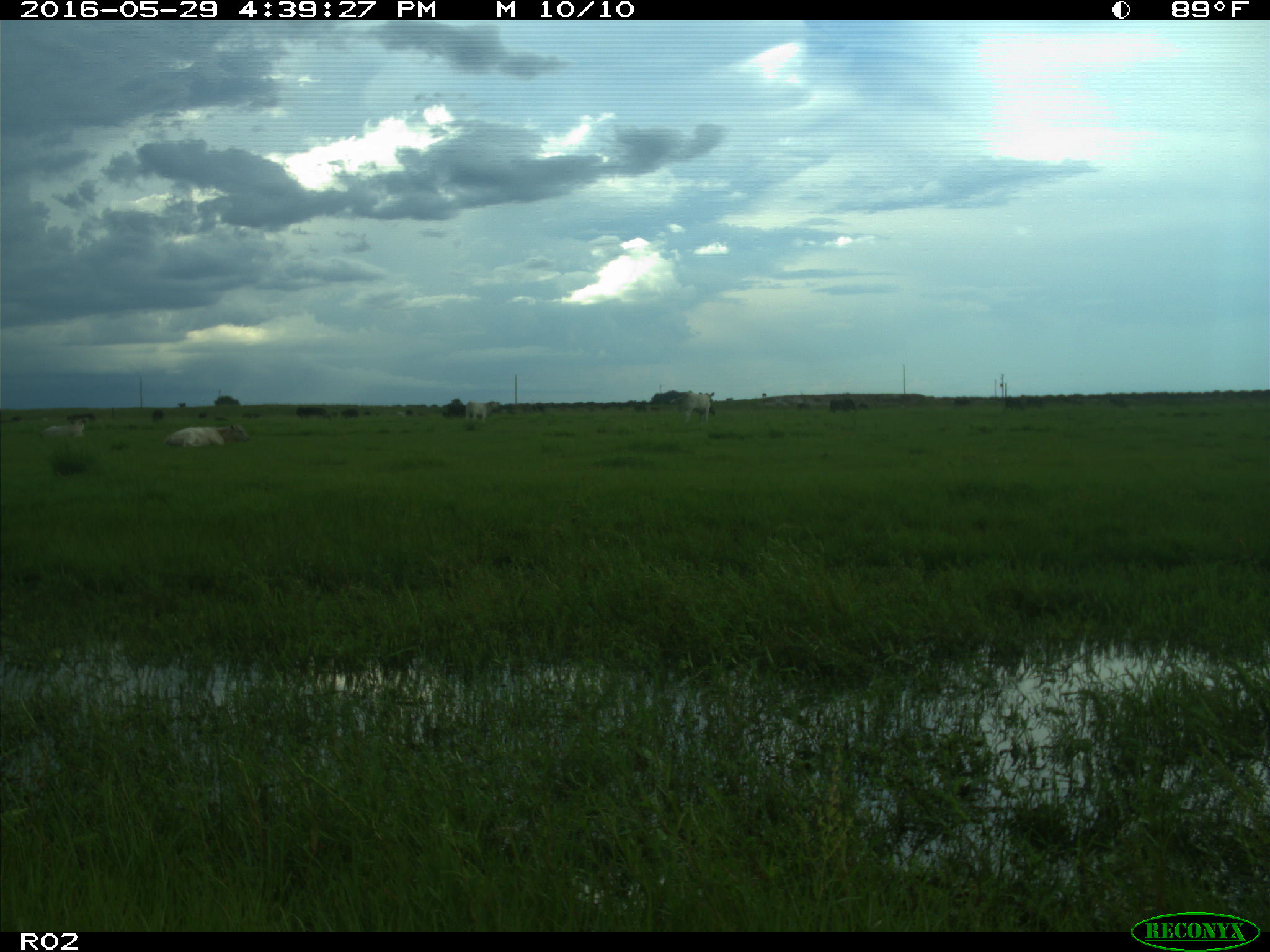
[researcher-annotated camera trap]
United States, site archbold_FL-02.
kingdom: Animalia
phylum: Chordata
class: Mammalia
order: Artiodactyla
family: Bovidae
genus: Bos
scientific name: Bos taurus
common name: domestic cow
Bos taurus (domestic cow).